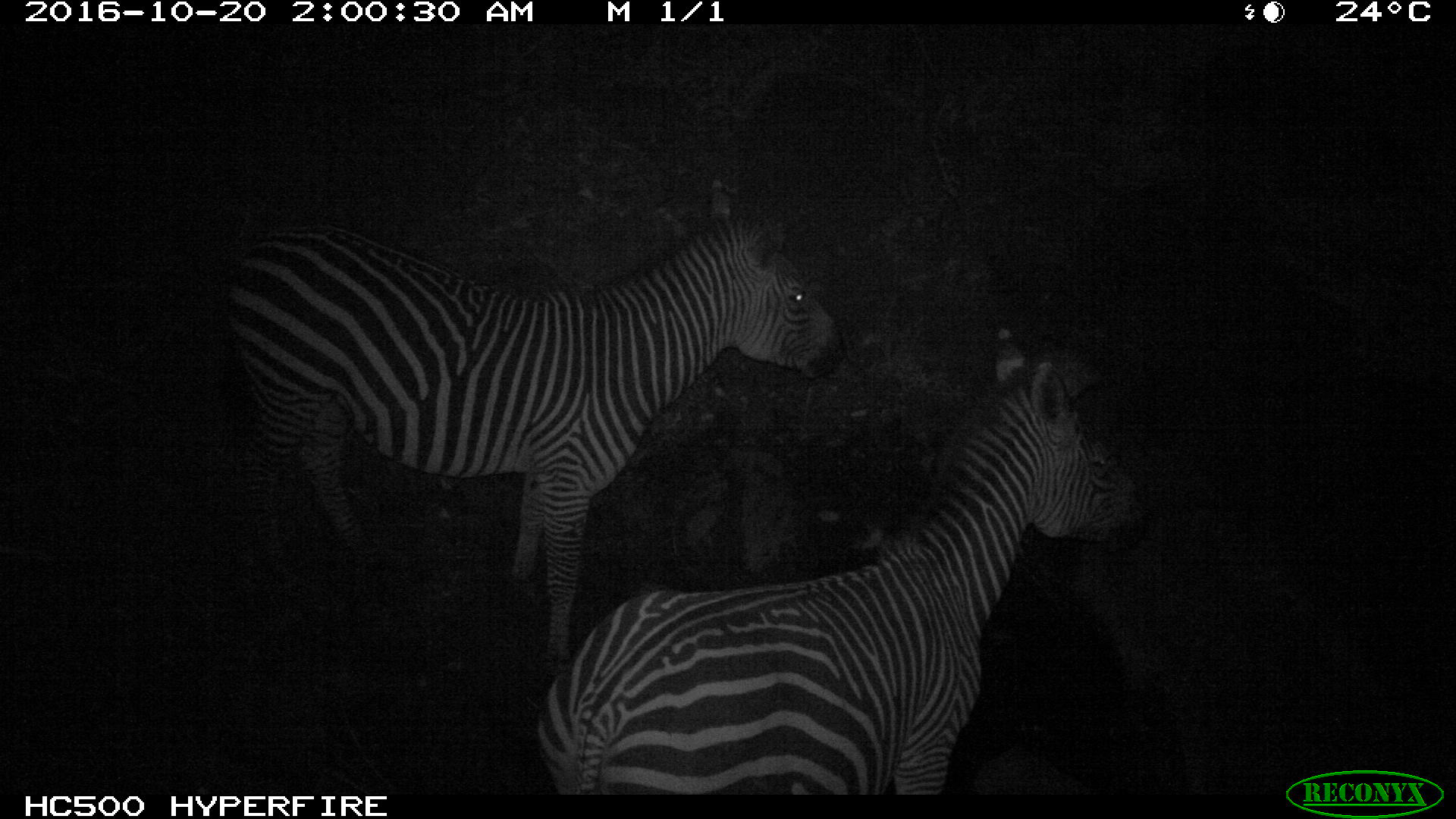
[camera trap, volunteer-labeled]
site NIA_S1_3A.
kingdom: Animalia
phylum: Chordata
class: Mammalia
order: Perissodactyla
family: Equidae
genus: Equus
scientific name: Equus quagga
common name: plains zebra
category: zebraplains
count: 2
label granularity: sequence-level